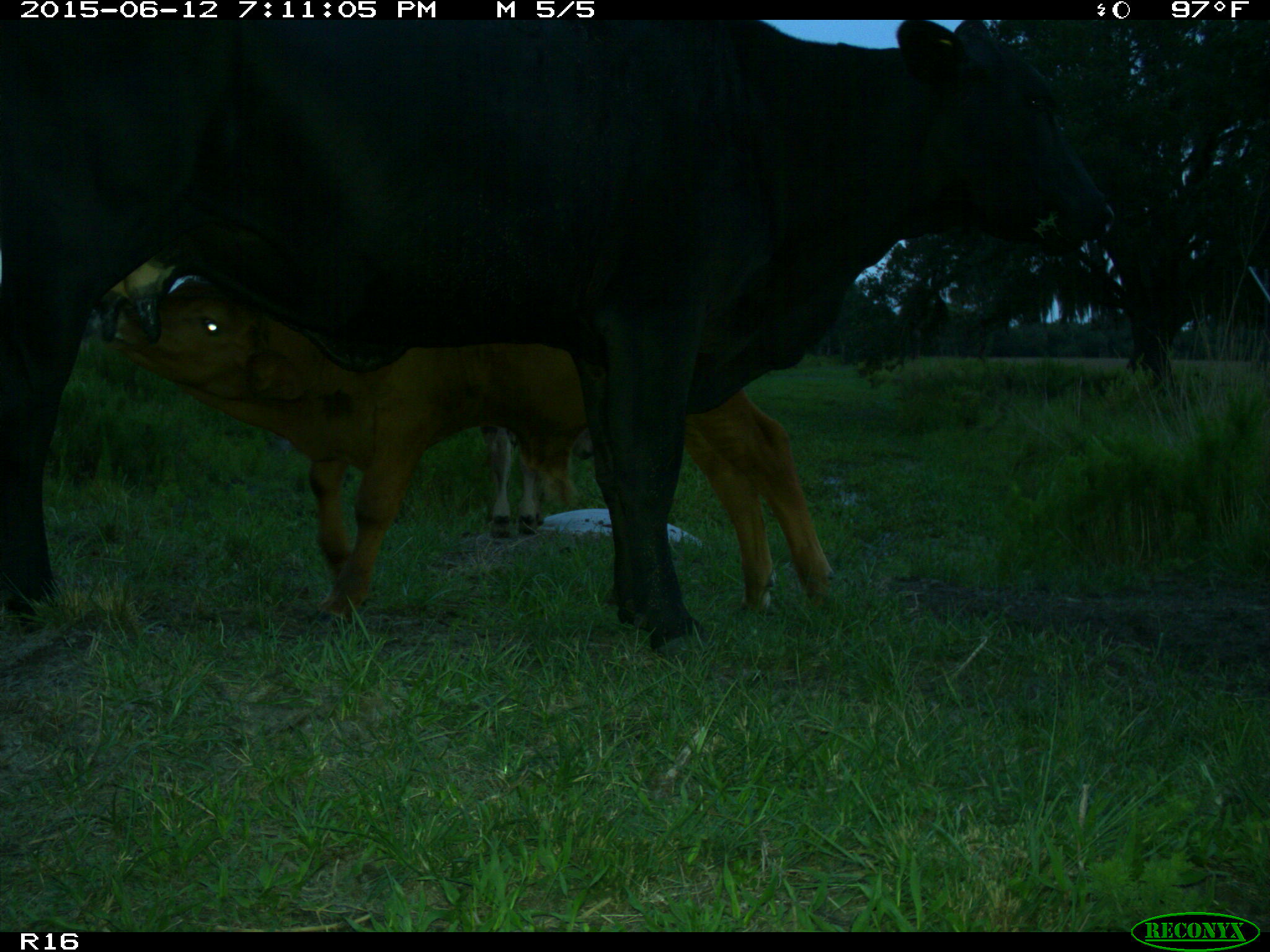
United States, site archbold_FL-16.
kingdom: Animalia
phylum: Chordata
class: Mammalia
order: Artiodactyla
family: Bovidae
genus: Bos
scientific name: Bos taurus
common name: domestic cow